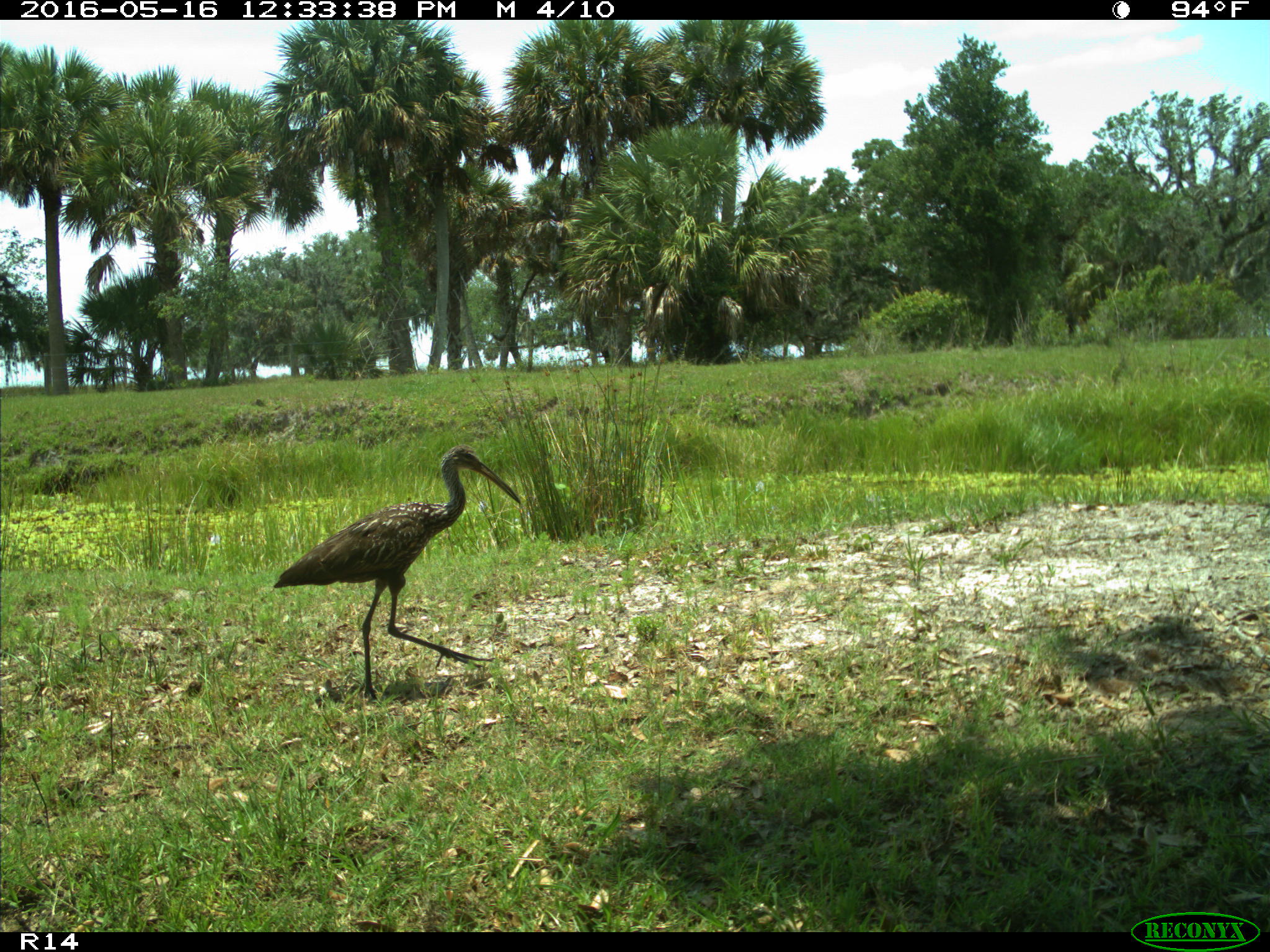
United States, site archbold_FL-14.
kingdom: Animalia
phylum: Chordata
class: Aves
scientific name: Aves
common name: birds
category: unidentified bird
Unidentified bird (birds) (Aves).